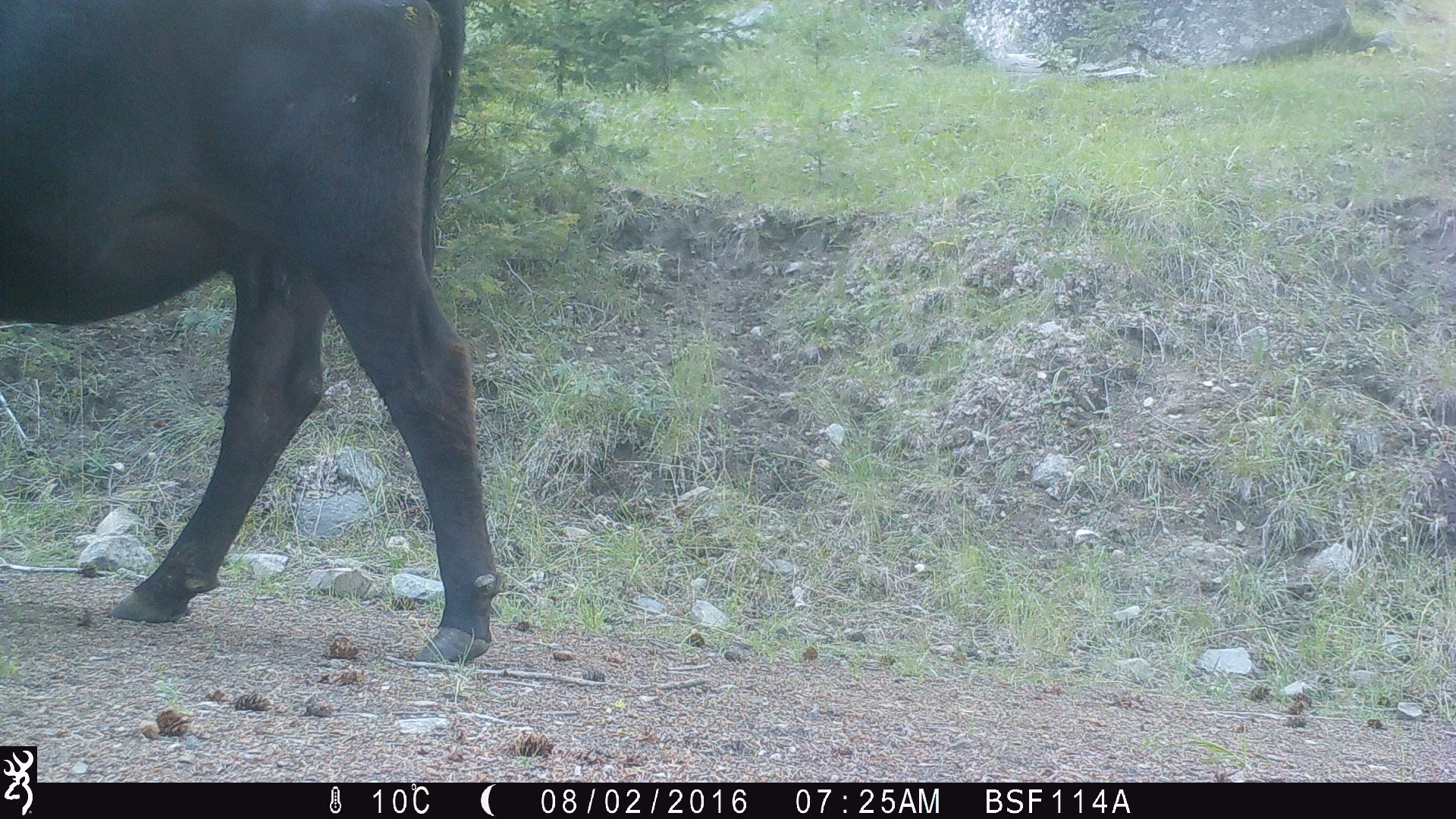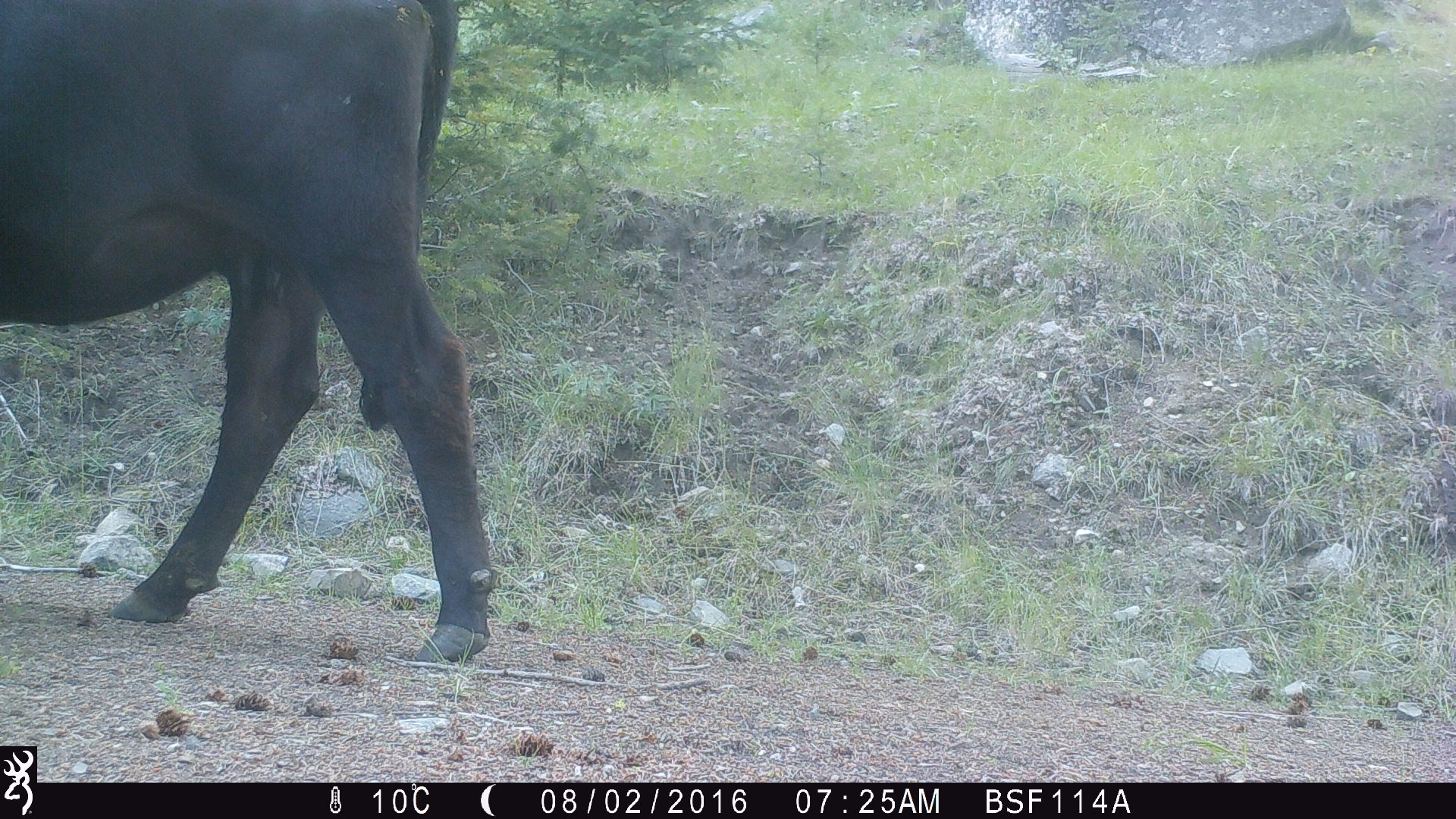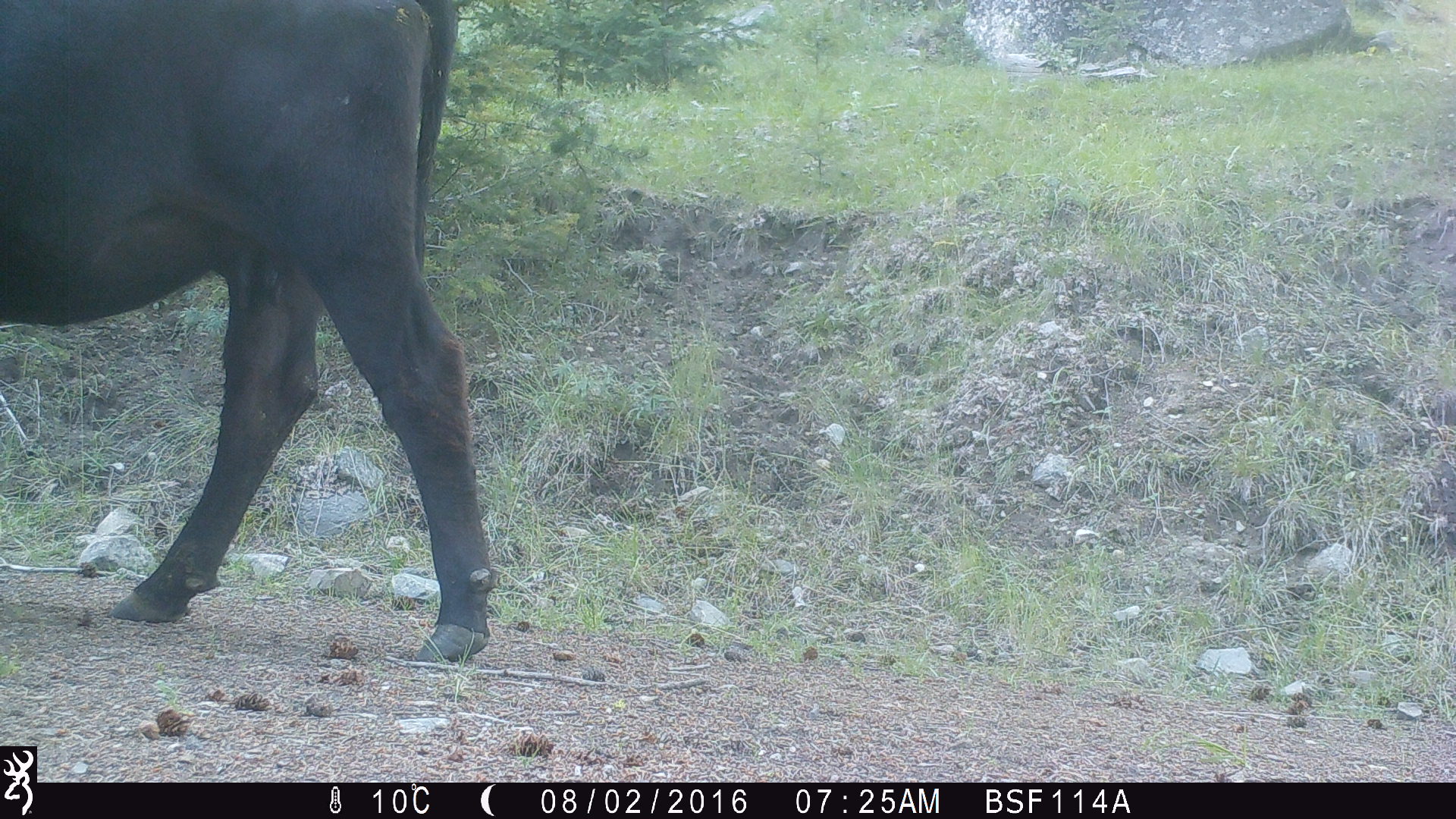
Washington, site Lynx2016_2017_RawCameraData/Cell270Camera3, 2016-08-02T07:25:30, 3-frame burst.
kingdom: Animalia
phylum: Chordata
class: Mammalia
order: Artiodactyla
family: Bovidae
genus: Bos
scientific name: Bos taurus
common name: domestic cattle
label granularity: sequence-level